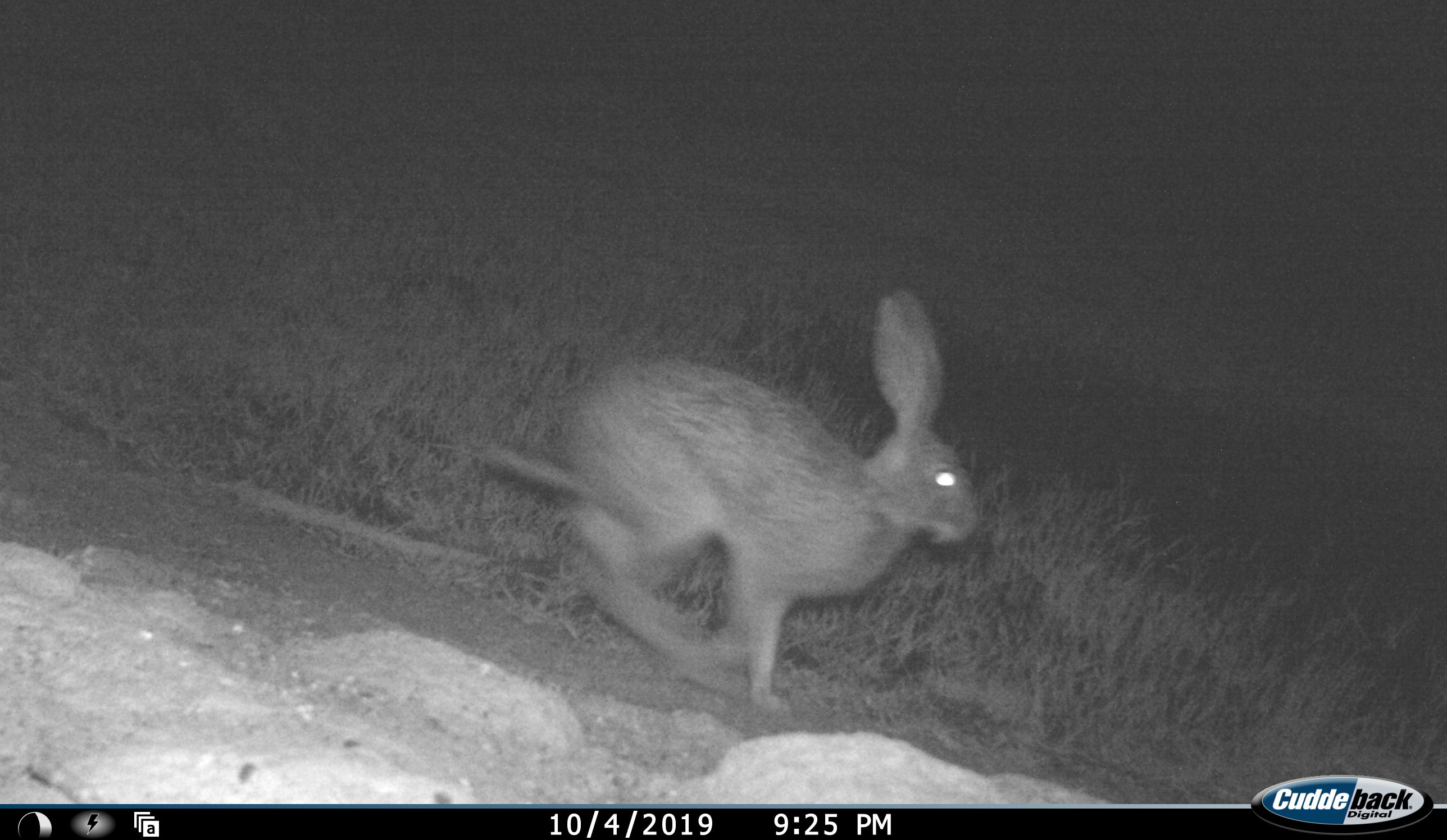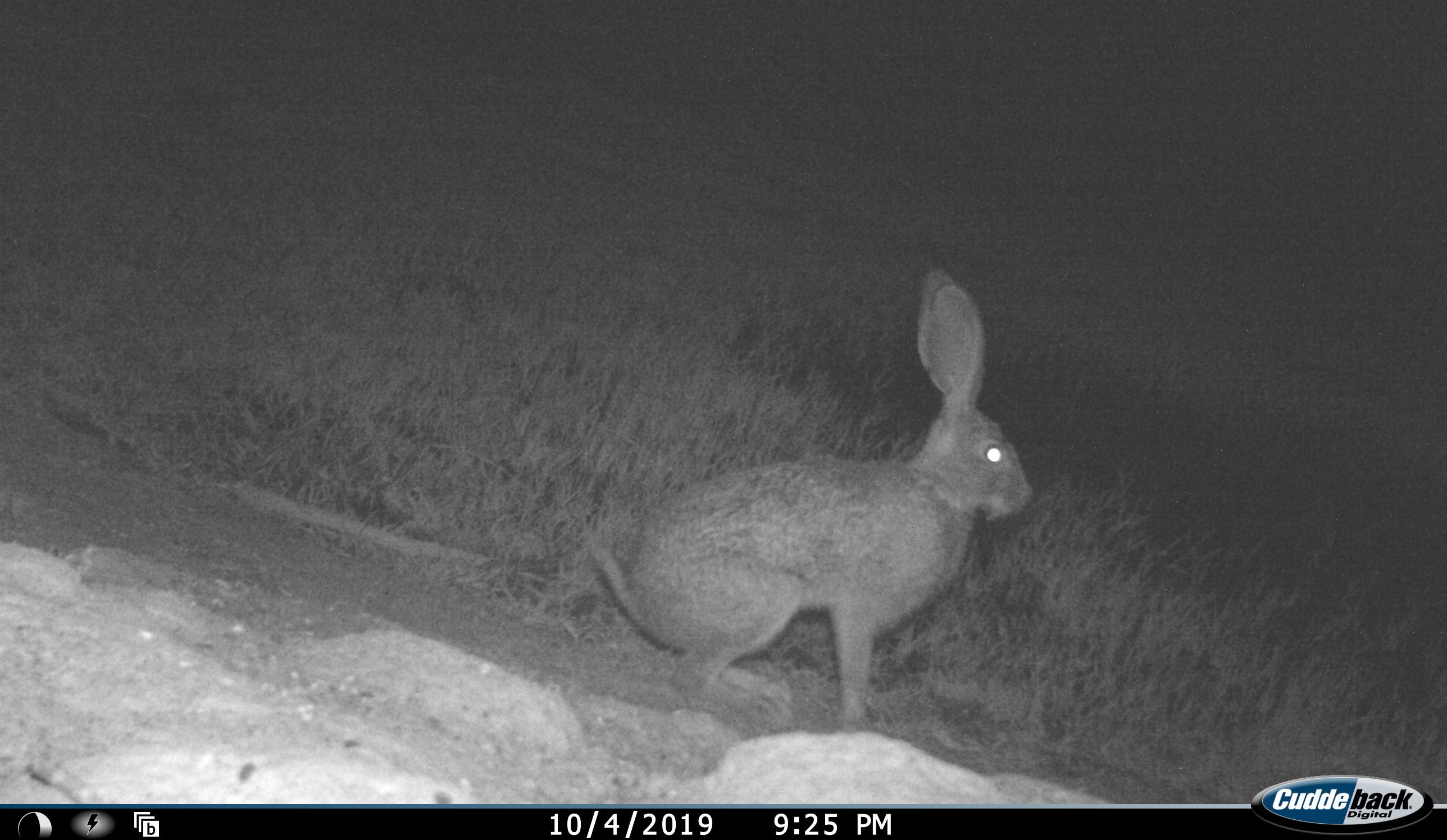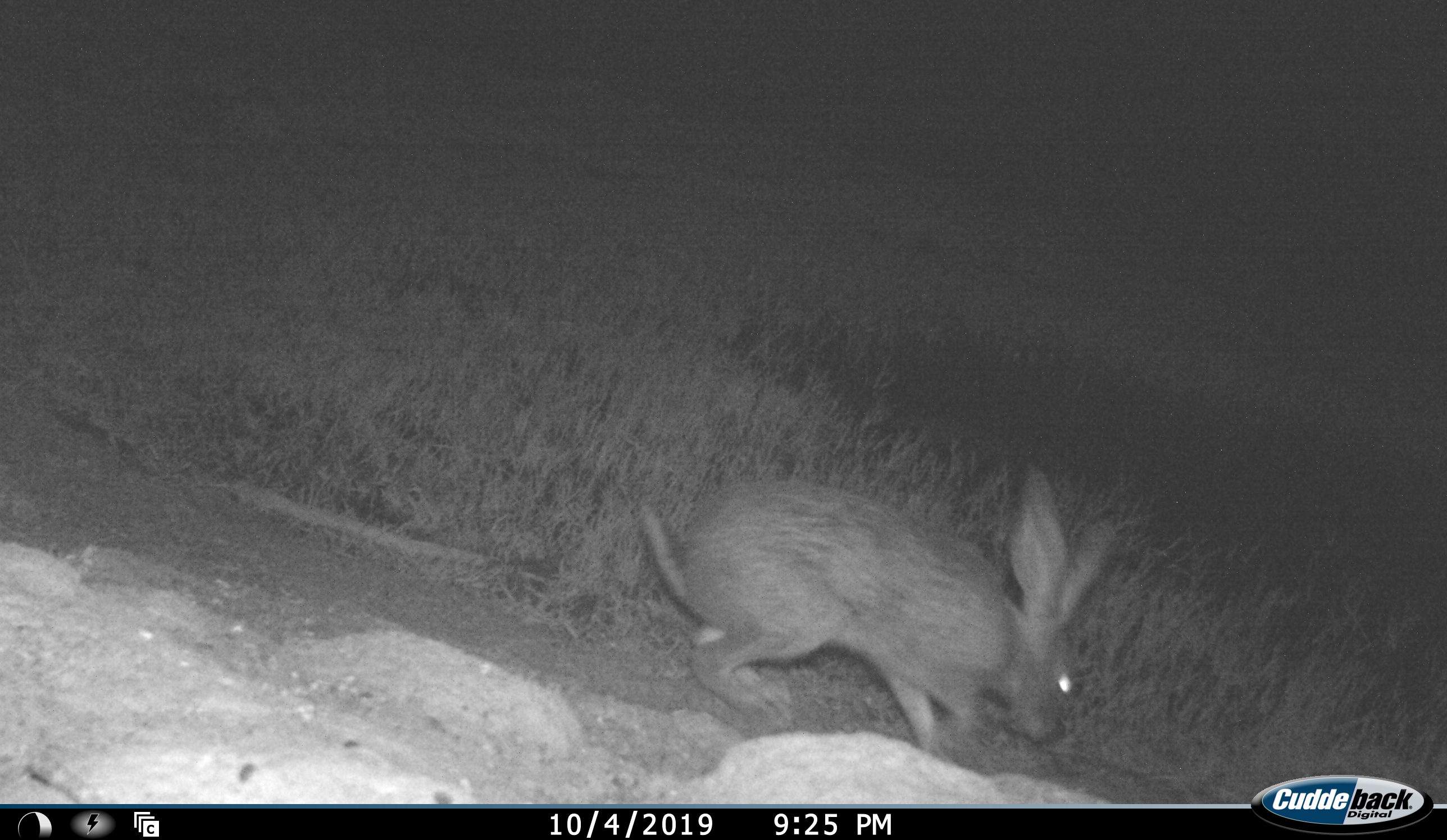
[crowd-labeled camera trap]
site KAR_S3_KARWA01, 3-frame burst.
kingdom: Animalia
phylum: Chordata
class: Mammalia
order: Lagomorpha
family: Leporidae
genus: Lepus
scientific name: Lepus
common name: hare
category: hareunknown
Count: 1.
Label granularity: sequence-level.